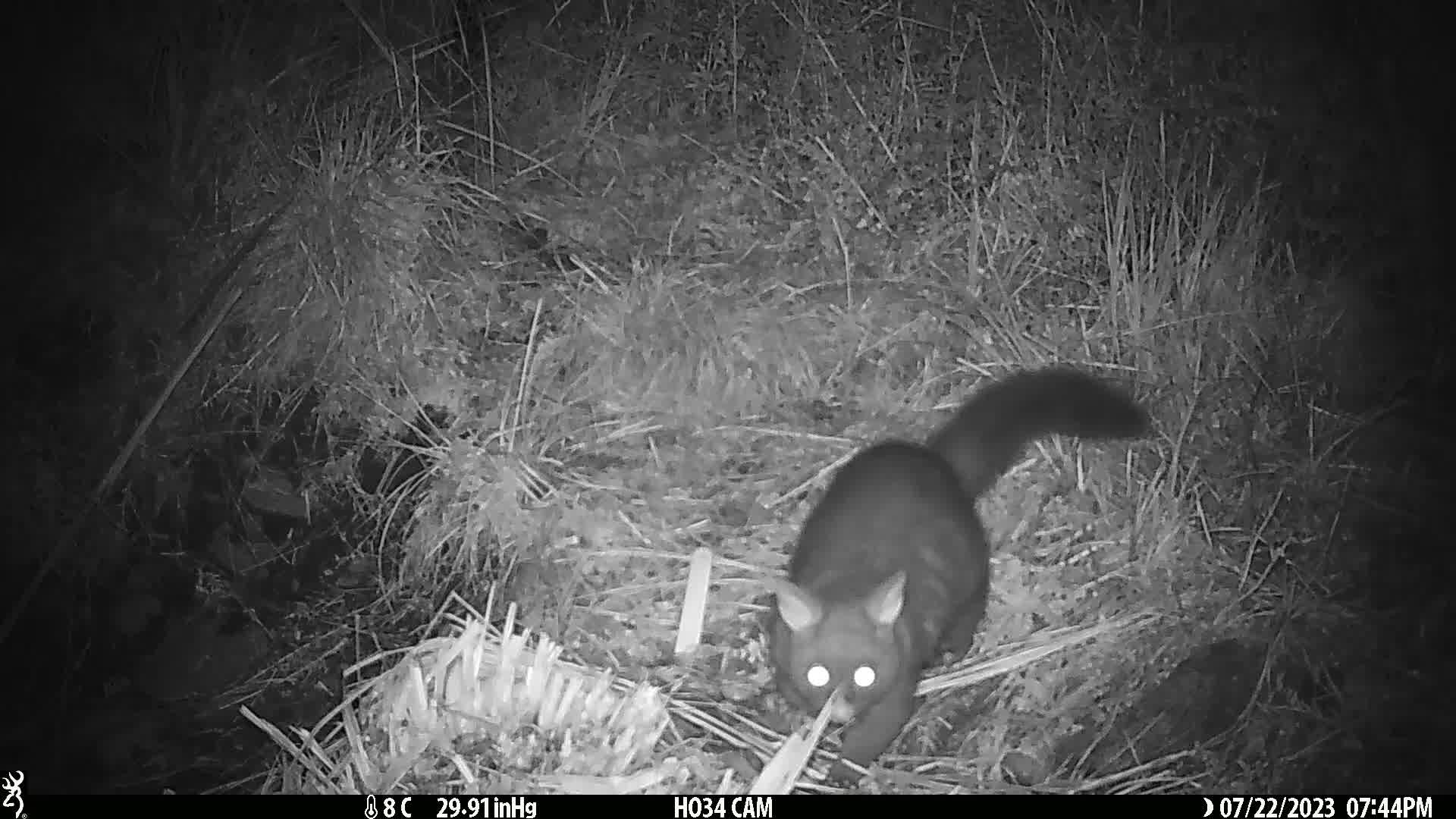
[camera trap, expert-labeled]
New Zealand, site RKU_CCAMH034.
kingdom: Animalia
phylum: Chordata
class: Mammalia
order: Diprotodontia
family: Phalangeridae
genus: Trichosurus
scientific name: Trichosurus vulpecula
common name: common brushtail possum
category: possum